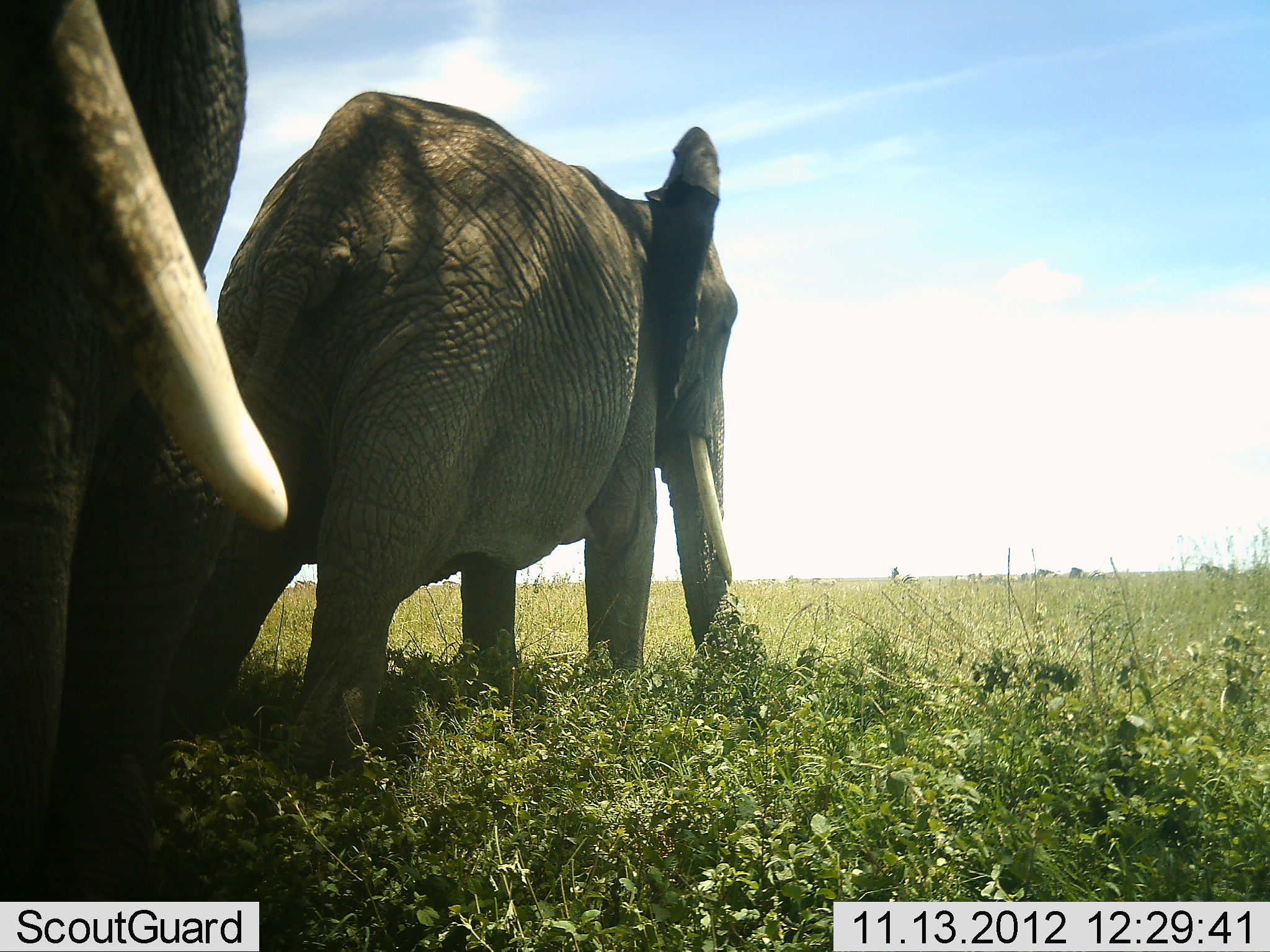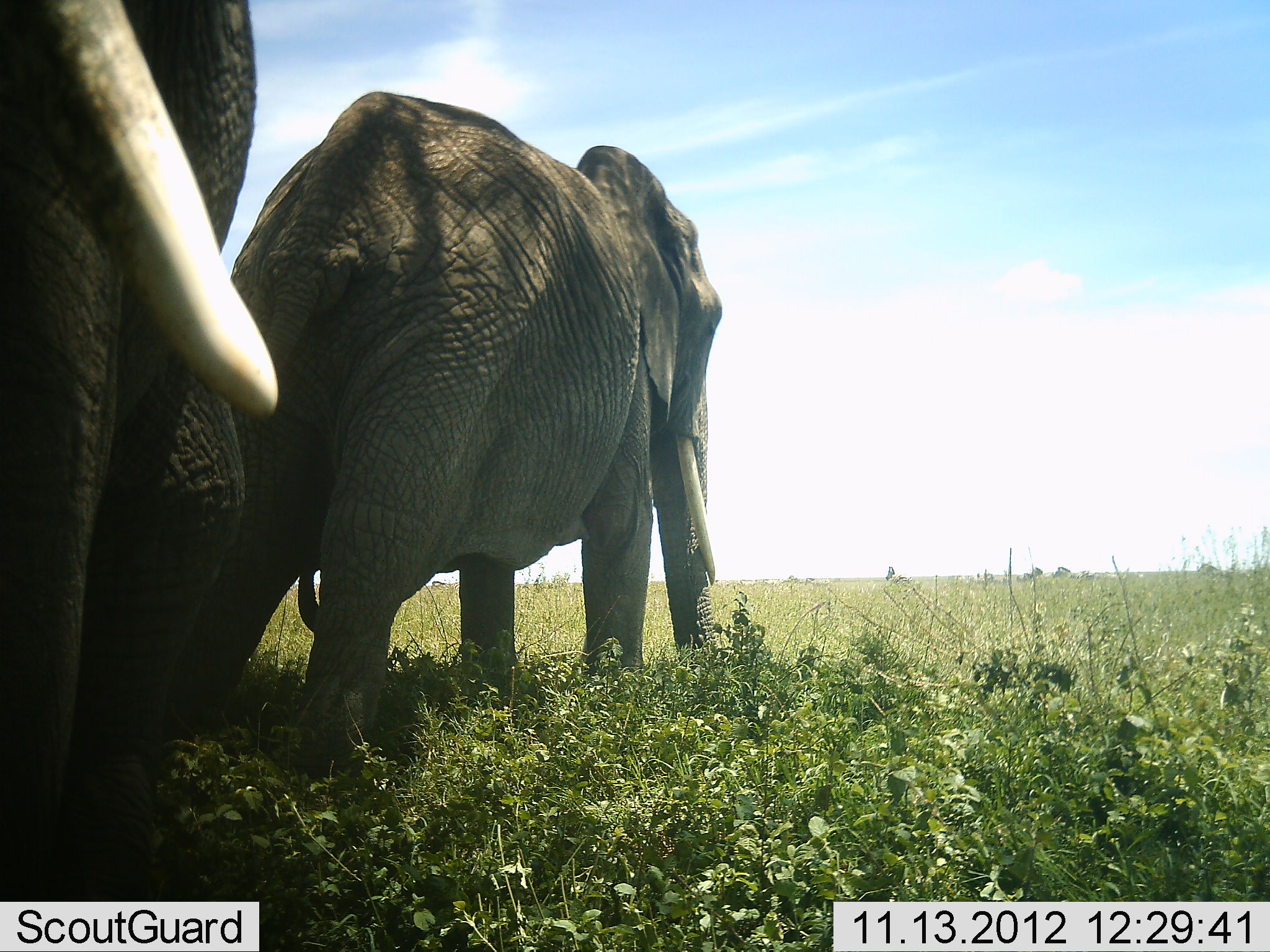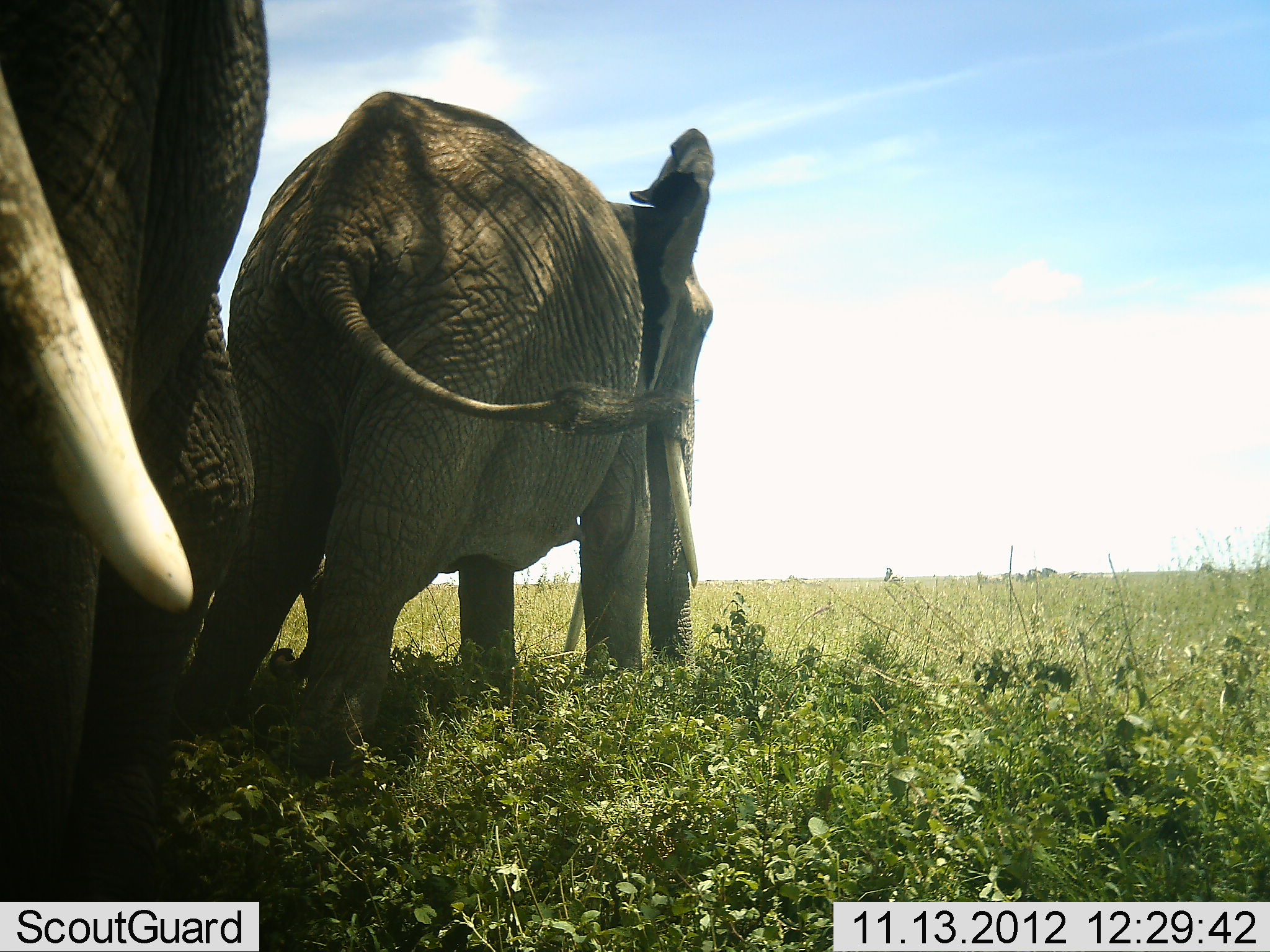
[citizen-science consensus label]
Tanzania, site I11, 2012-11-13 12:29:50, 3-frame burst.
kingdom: Animalia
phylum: Chordata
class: Mammalia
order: Proboscidea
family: Elephantidae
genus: Loxodonta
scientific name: Loxodonta africana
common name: african bush elephant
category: elephant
Elephant (african bush elephant) (Loxodonta africana), count 2. Behavior (volunteer vote fractions): standing 80%, resting 20%, moving 10%, interacting 0%. Young present (vote fraction): 0%. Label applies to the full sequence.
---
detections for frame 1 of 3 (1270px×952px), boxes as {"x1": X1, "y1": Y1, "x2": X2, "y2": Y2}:
animal: {"x1": 157, "y1": 91, "x2": 742, "y2": 786}; {"x1": 0, "y1": 0, "x2": 287, "y2": 900}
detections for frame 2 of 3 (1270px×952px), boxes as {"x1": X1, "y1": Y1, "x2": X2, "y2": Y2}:
animal: {"x1": 171, "y1": 87, "x2": 727, "y2": 793}; {"x1": 0, "y1": 0, "x2": 277, "y2": 899}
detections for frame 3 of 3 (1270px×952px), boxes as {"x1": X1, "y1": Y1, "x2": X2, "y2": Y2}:
animal: {"x1": 168, "y1": 91, "x2": 715, "y2": 785}; {"x1": 0, "y1": 0, "x2": 272, "y2": 899}